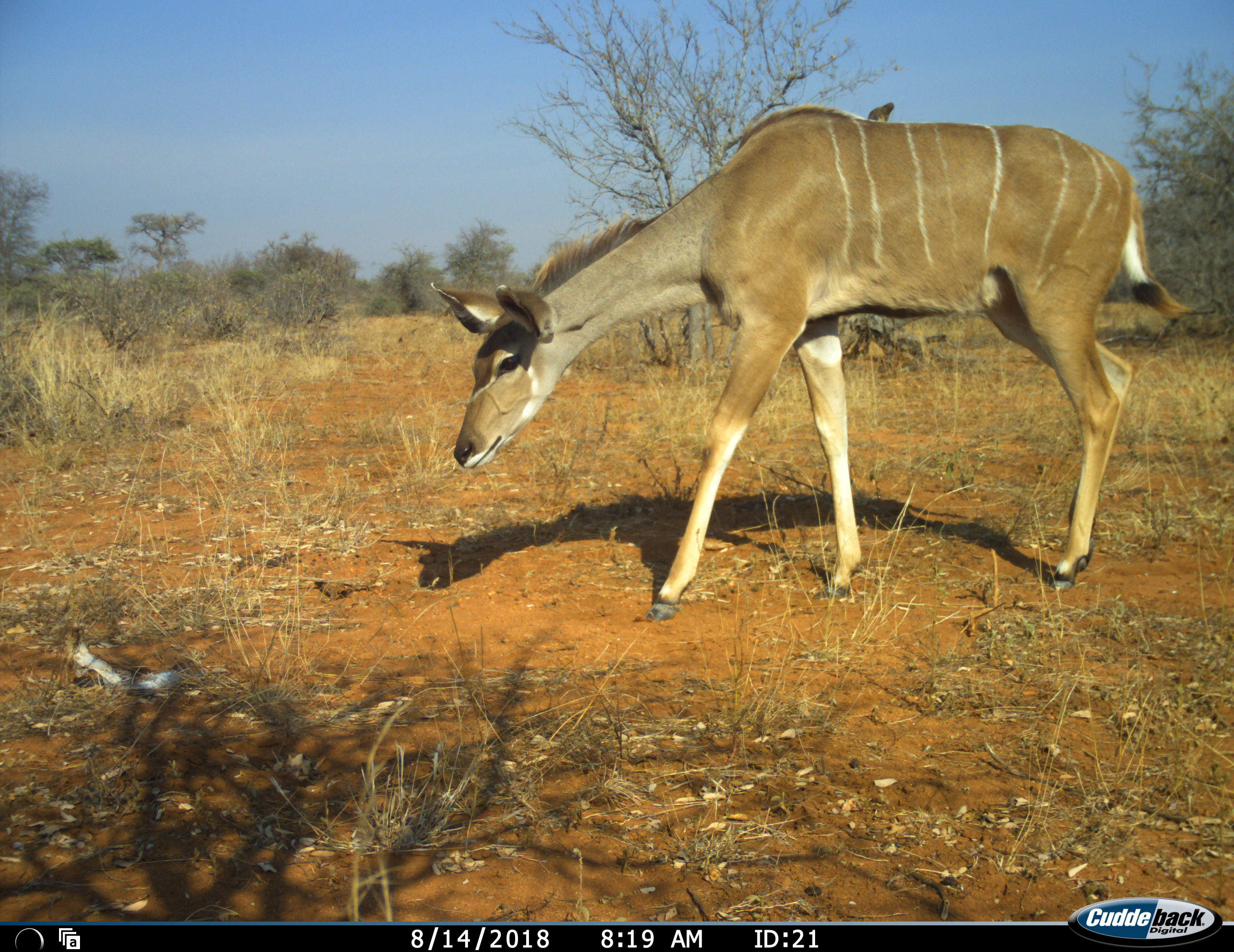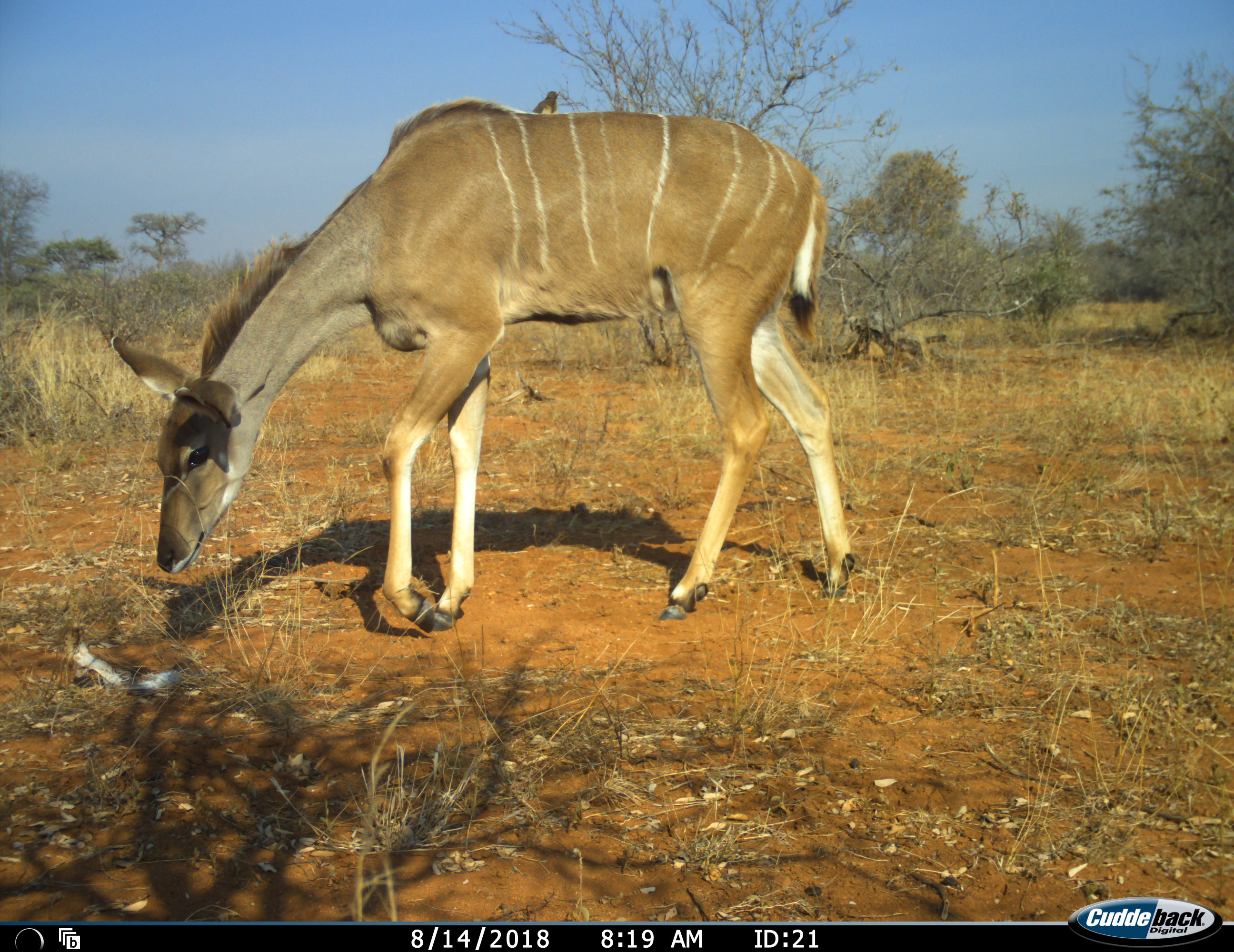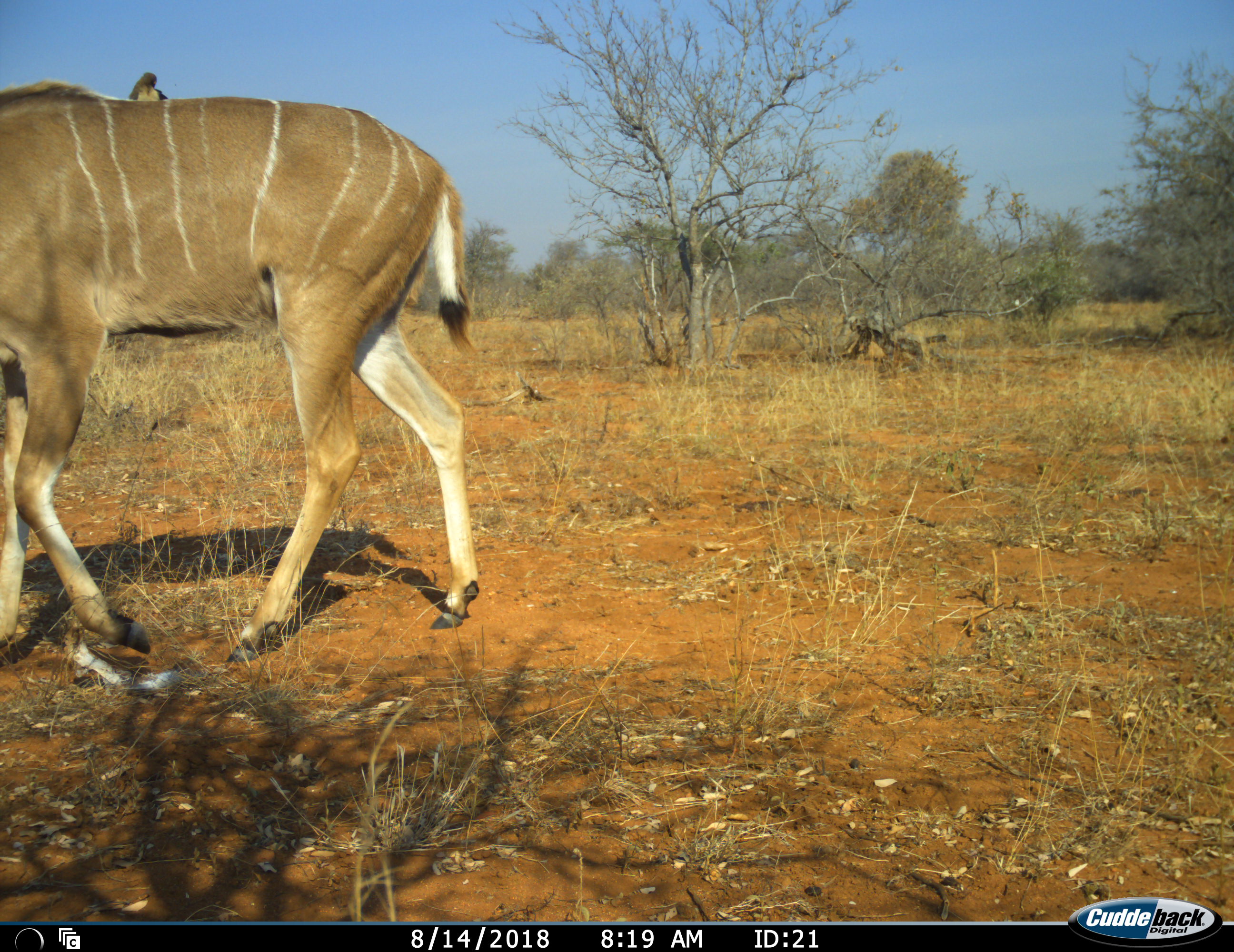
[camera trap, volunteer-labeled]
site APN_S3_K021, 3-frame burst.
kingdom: Animalia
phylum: Chordata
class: Mammalia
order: Artiodactyla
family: Bovidae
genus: Tragelaphus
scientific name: Tragelaphus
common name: kudu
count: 1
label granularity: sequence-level